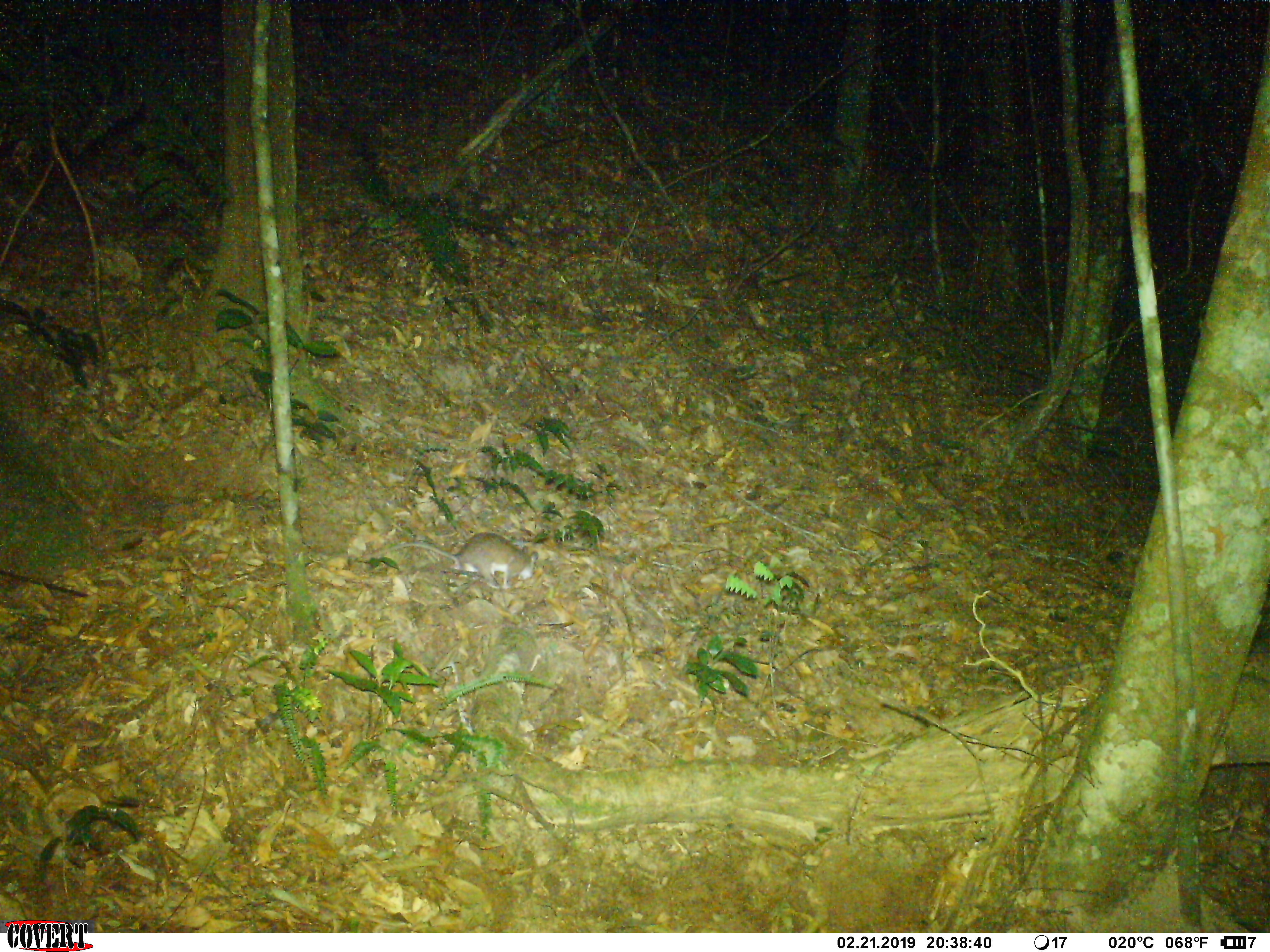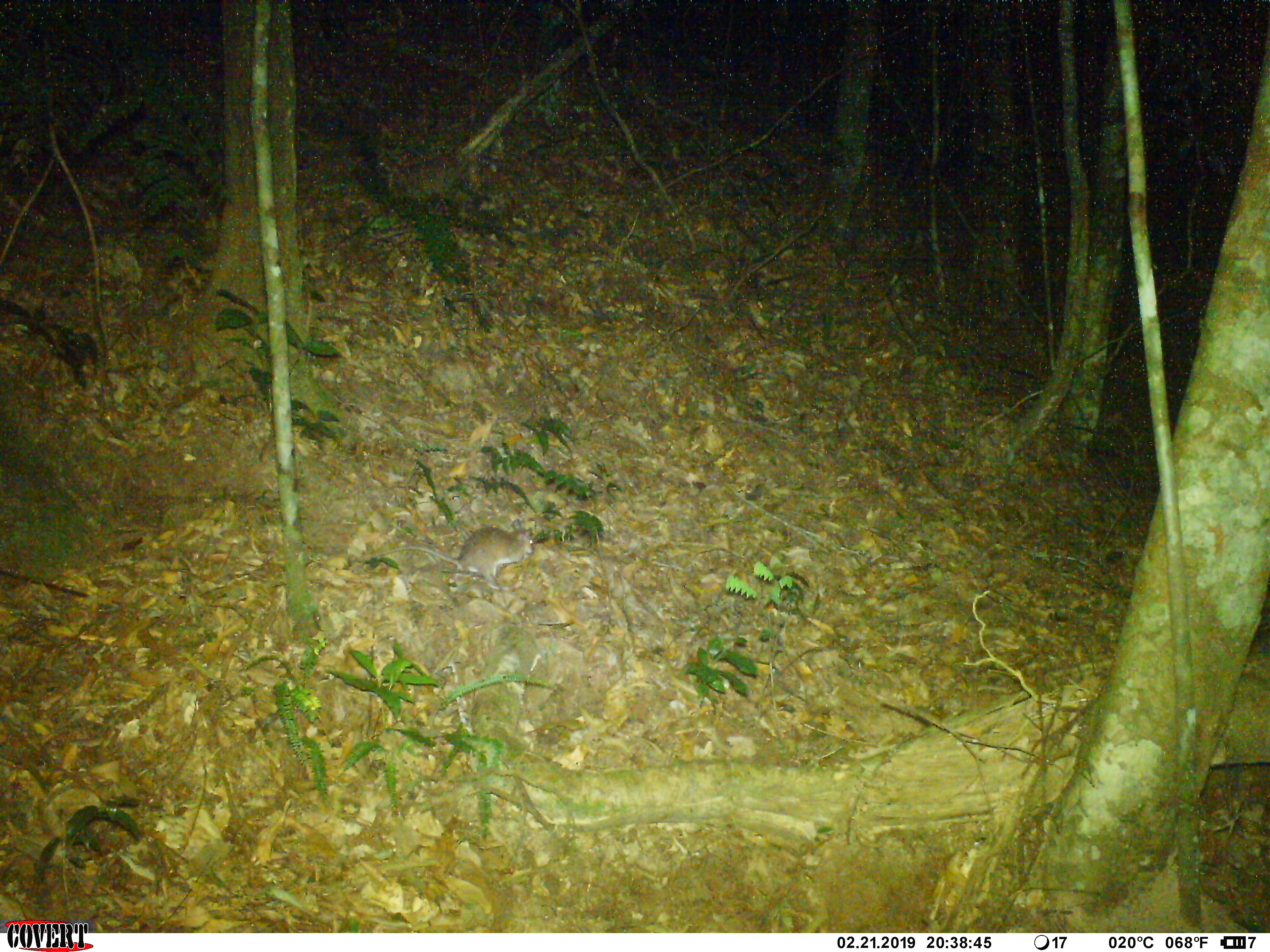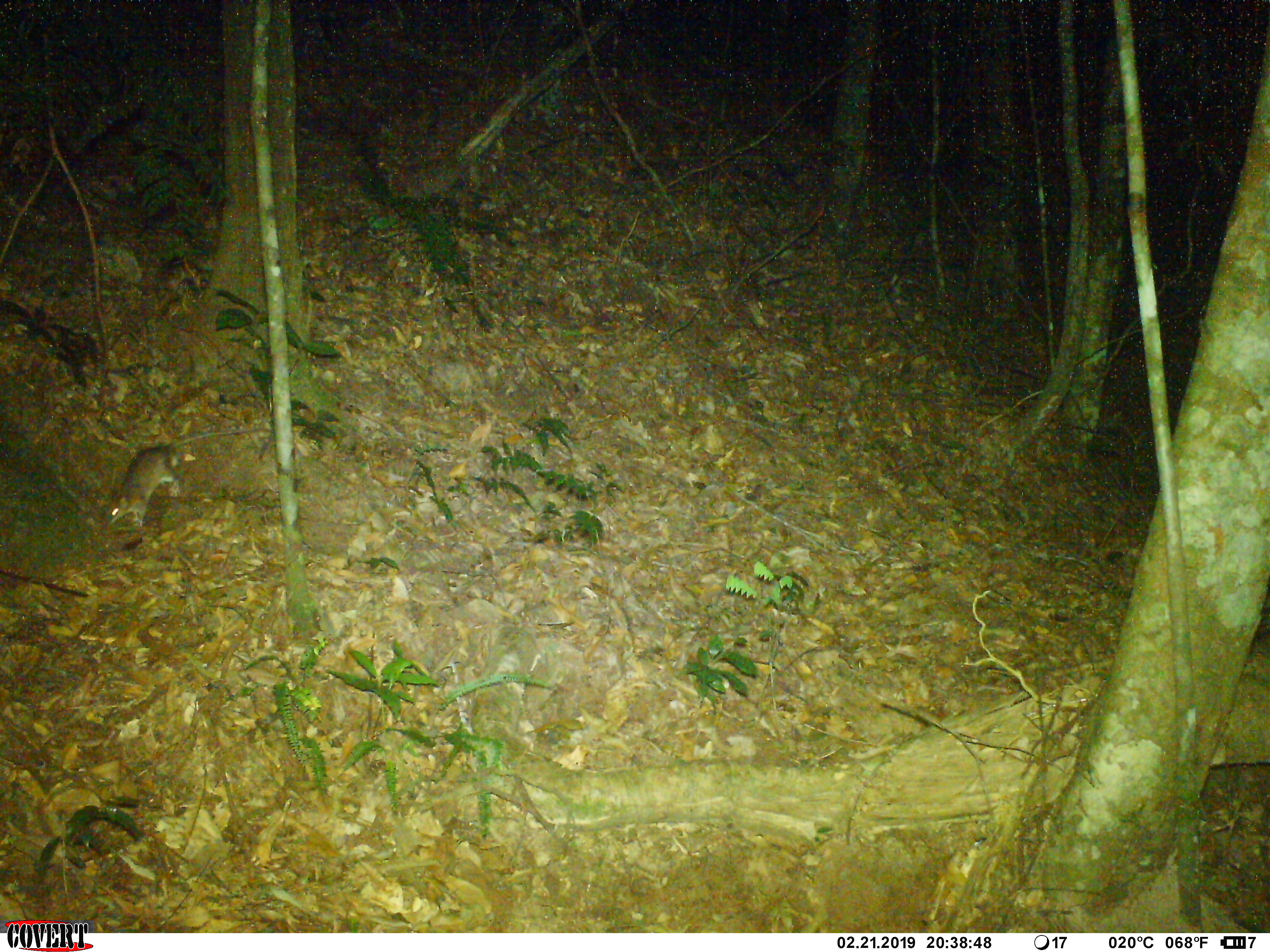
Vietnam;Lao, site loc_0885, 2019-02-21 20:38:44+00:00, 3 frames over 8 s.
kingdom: Animalia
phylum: Chordata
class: Mammalia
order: Rodentia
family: Muridae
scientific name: Muridae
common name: old-world mice and rats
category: unidentified murid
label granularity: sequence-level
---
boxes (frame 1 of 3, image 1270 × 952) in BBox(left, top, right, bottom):
unidentified murid: BBox(355, 528, 540, 592)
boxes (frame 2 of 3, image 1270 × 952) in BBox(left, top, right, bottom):
unidentified murid: BBox(353, 516, 538, 591)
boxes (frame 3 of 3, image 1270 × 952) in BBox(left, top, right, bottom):
unidentified murid: BBox(96, 423, 277, 538)